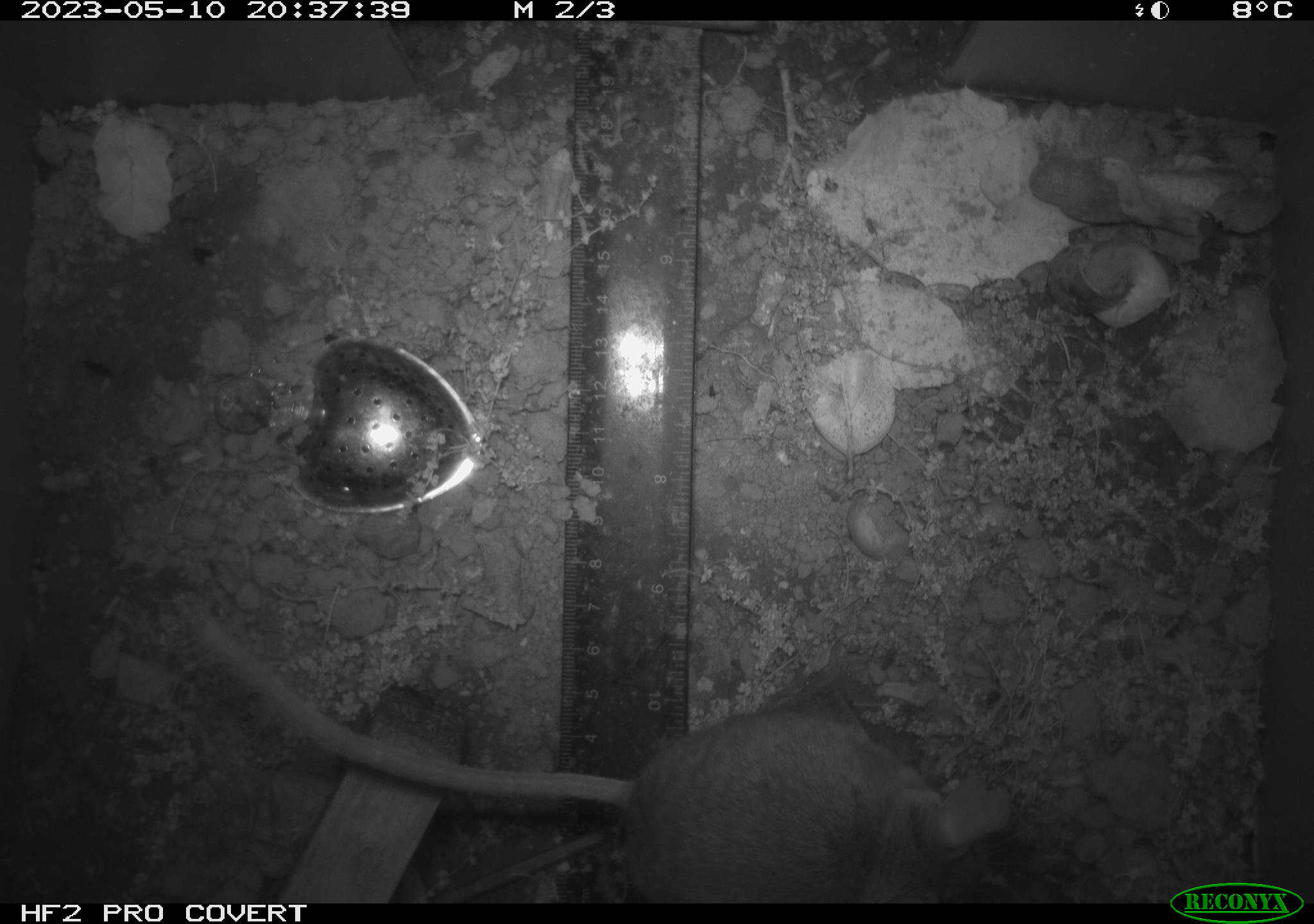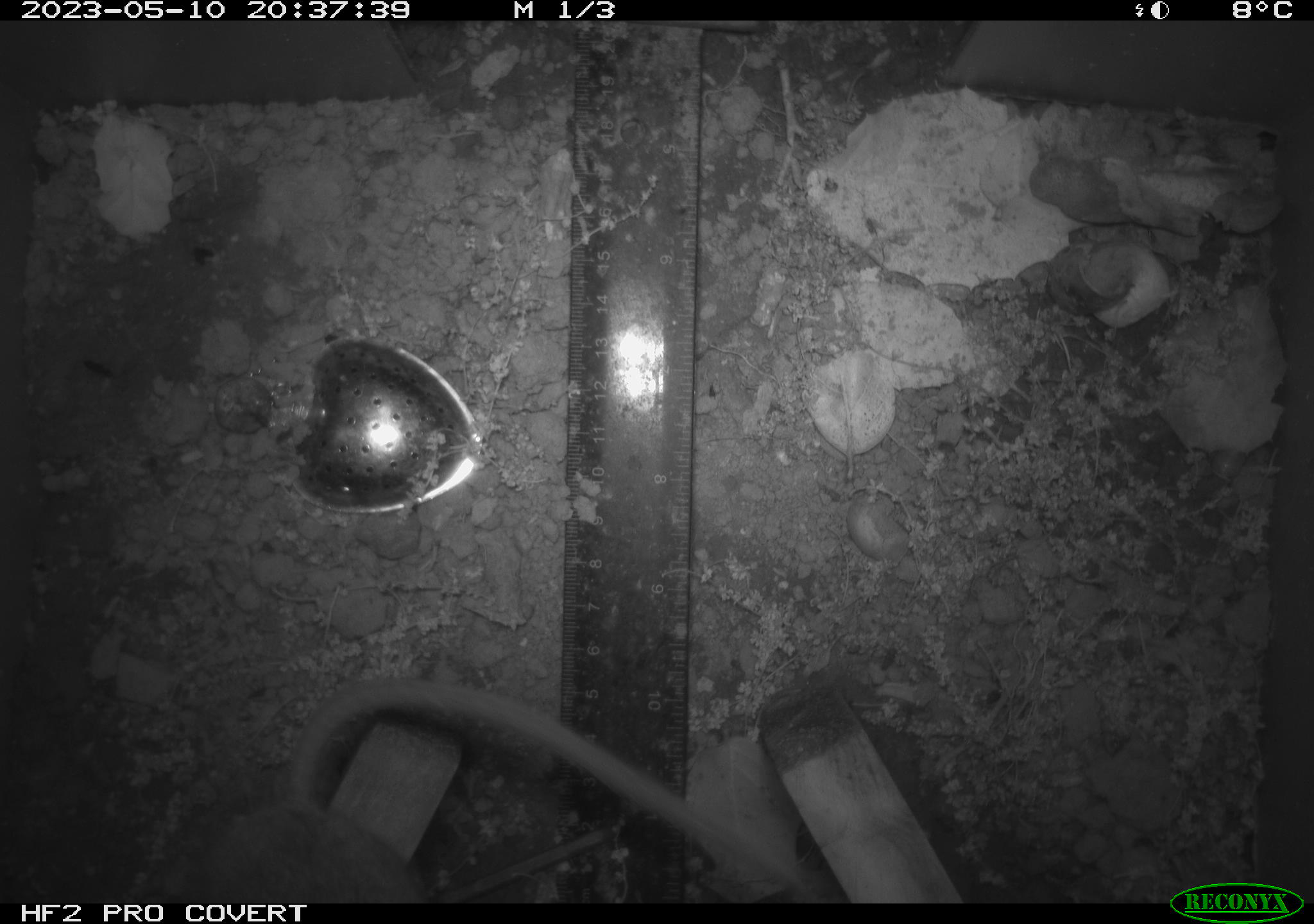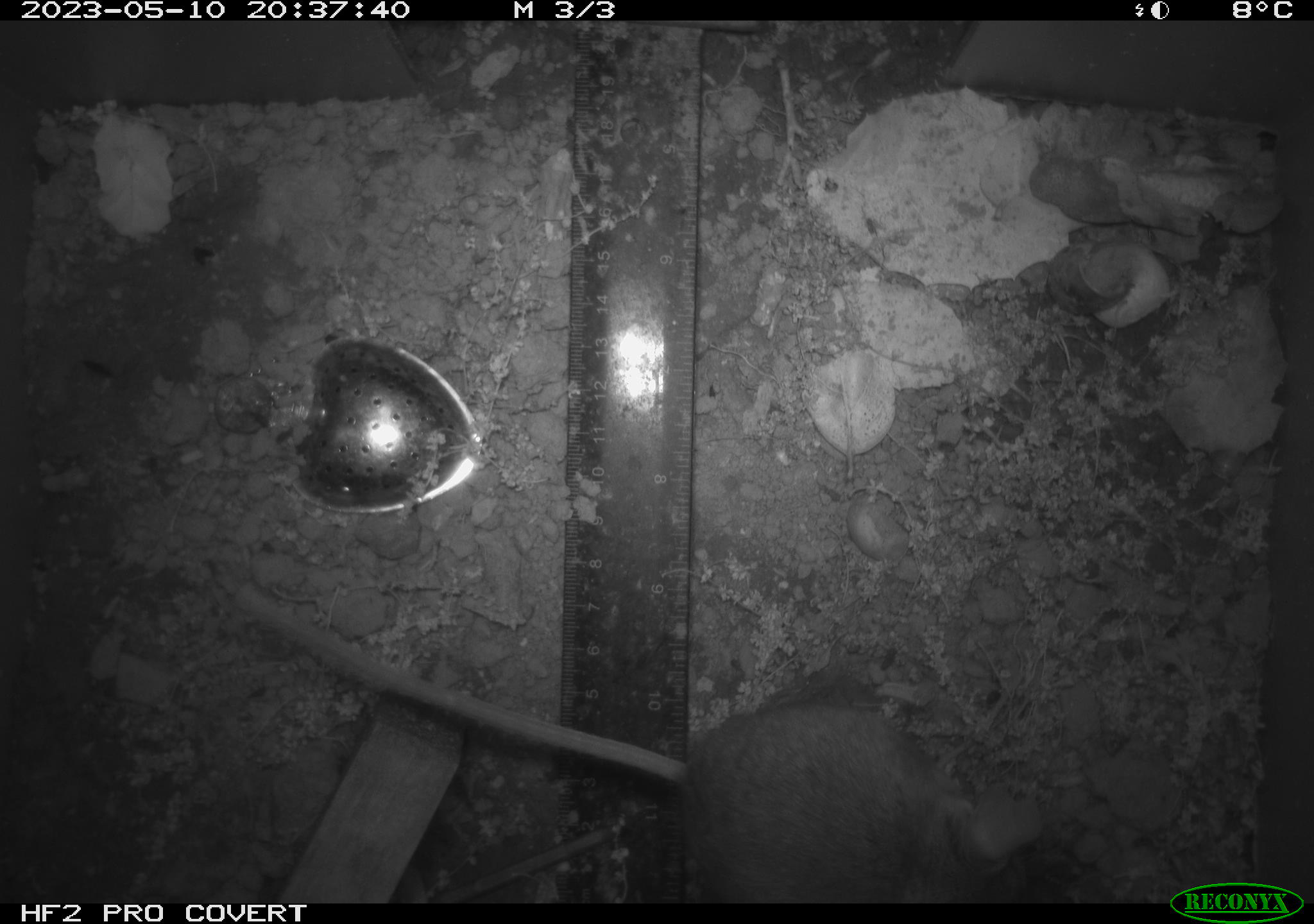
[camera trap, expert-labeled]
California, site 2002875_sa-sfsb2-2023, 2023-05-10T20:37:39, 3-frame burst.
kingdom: Animalia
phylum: Chordata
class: Mammalia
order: Rodentia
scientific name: Rodentia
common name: mouse species